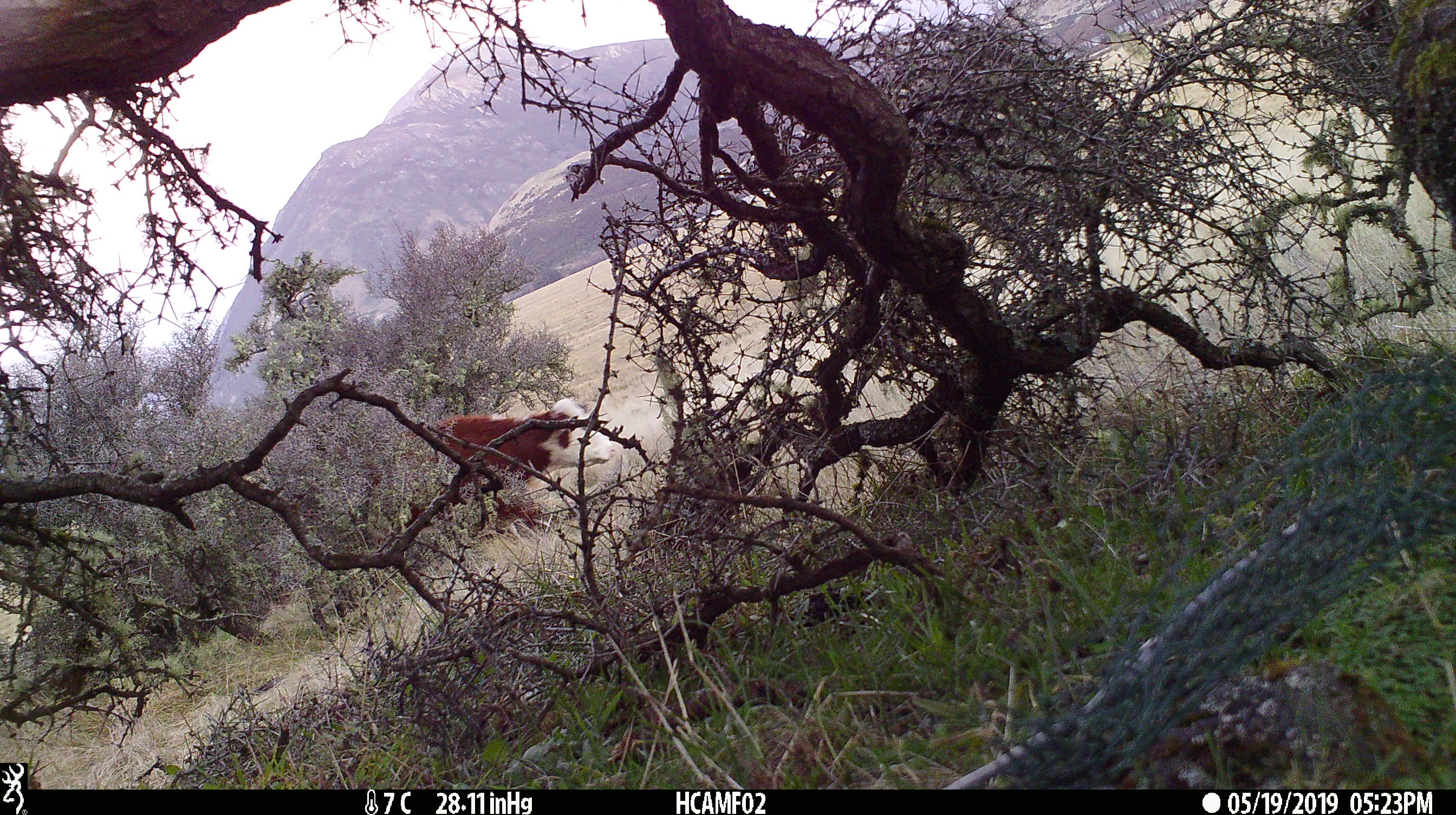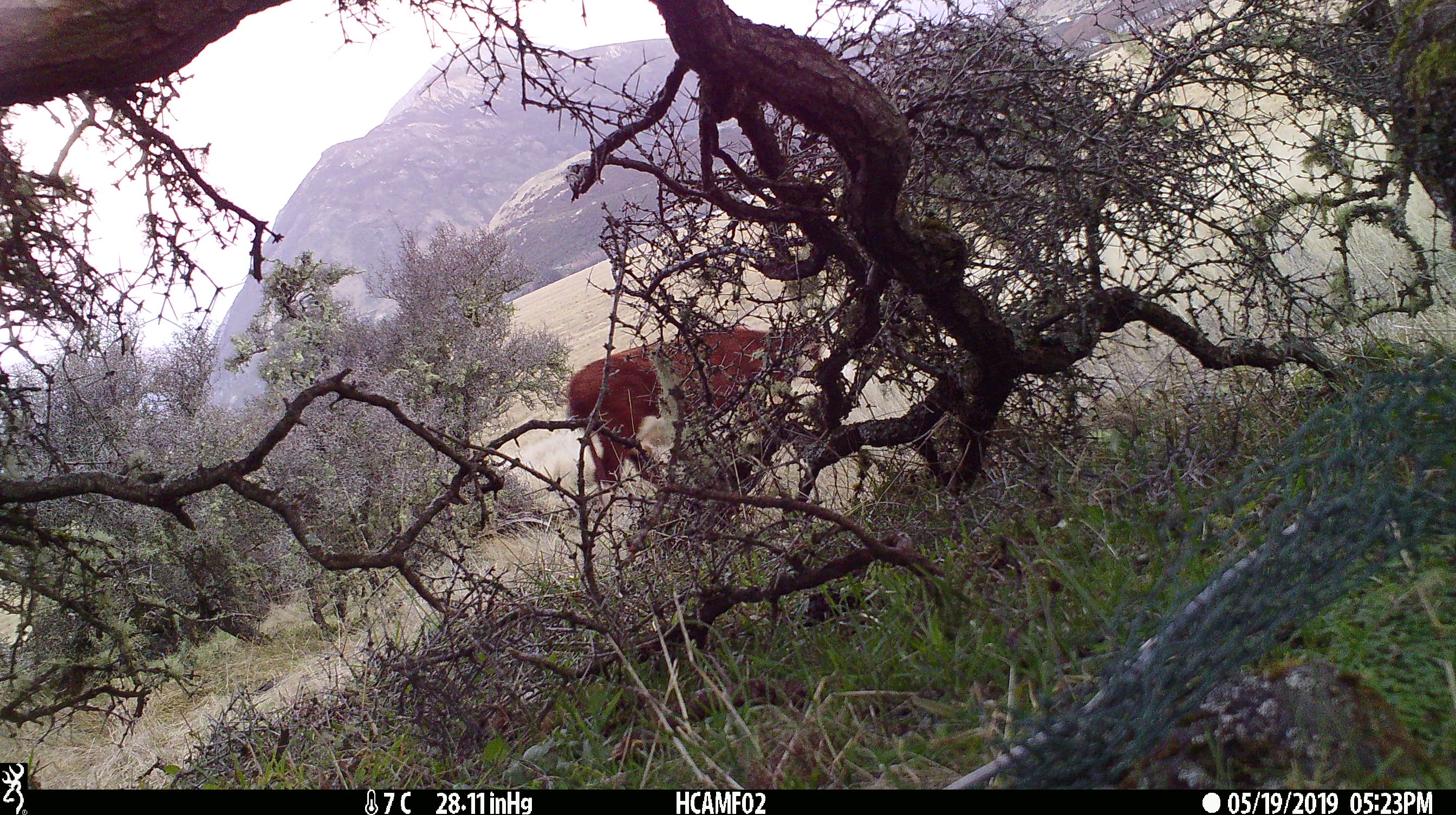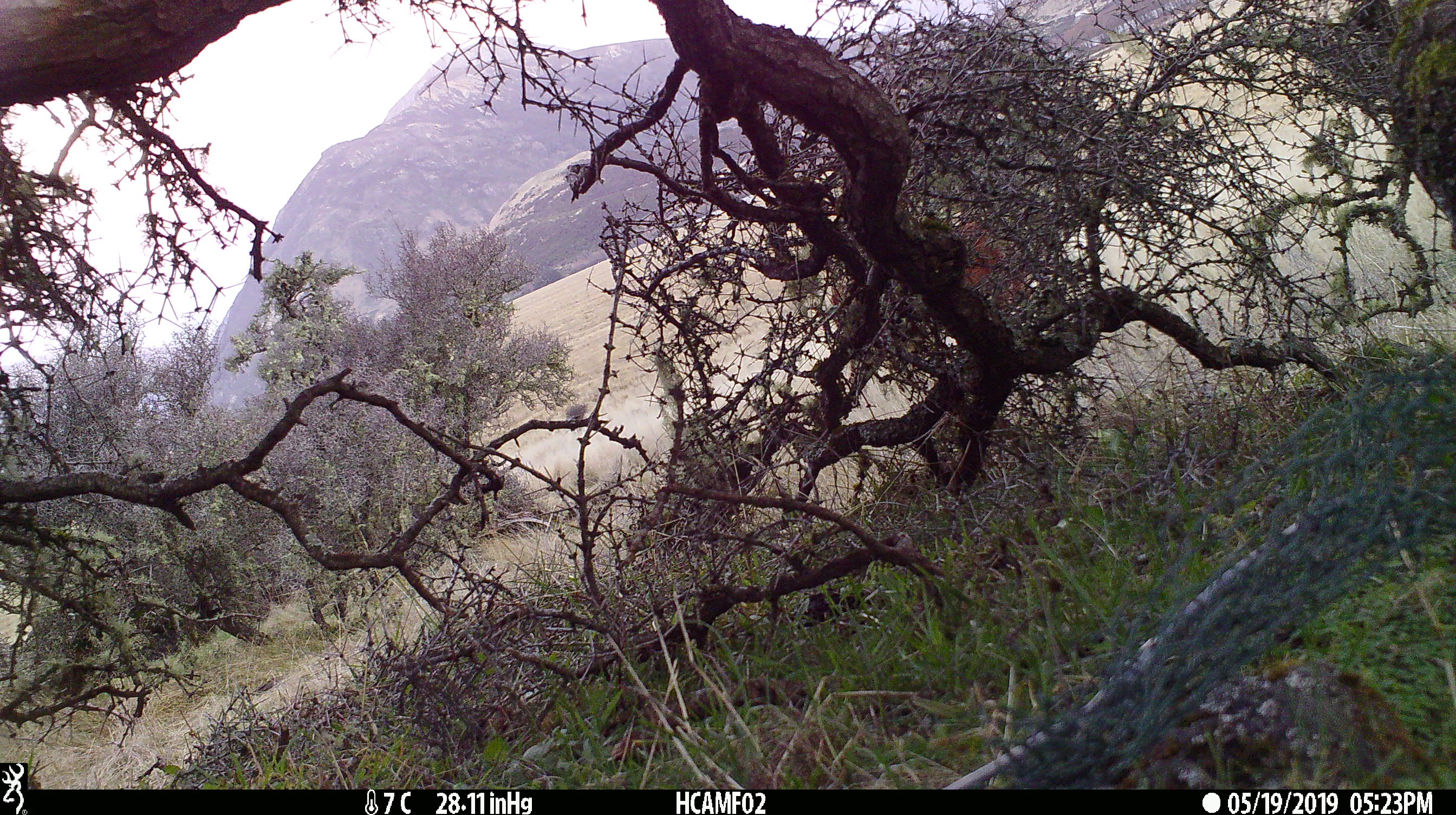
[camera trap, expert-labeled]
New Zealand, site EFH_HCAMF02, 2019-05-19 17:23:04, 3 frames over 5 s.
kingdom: Animalia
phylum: Chordata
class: Mammalia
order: Artiodactyla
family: Bovidae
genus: Bos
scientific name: Bos taurus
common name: domestic cow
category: cow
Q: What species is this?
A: Cow (domestic cow) (Bos taurus).